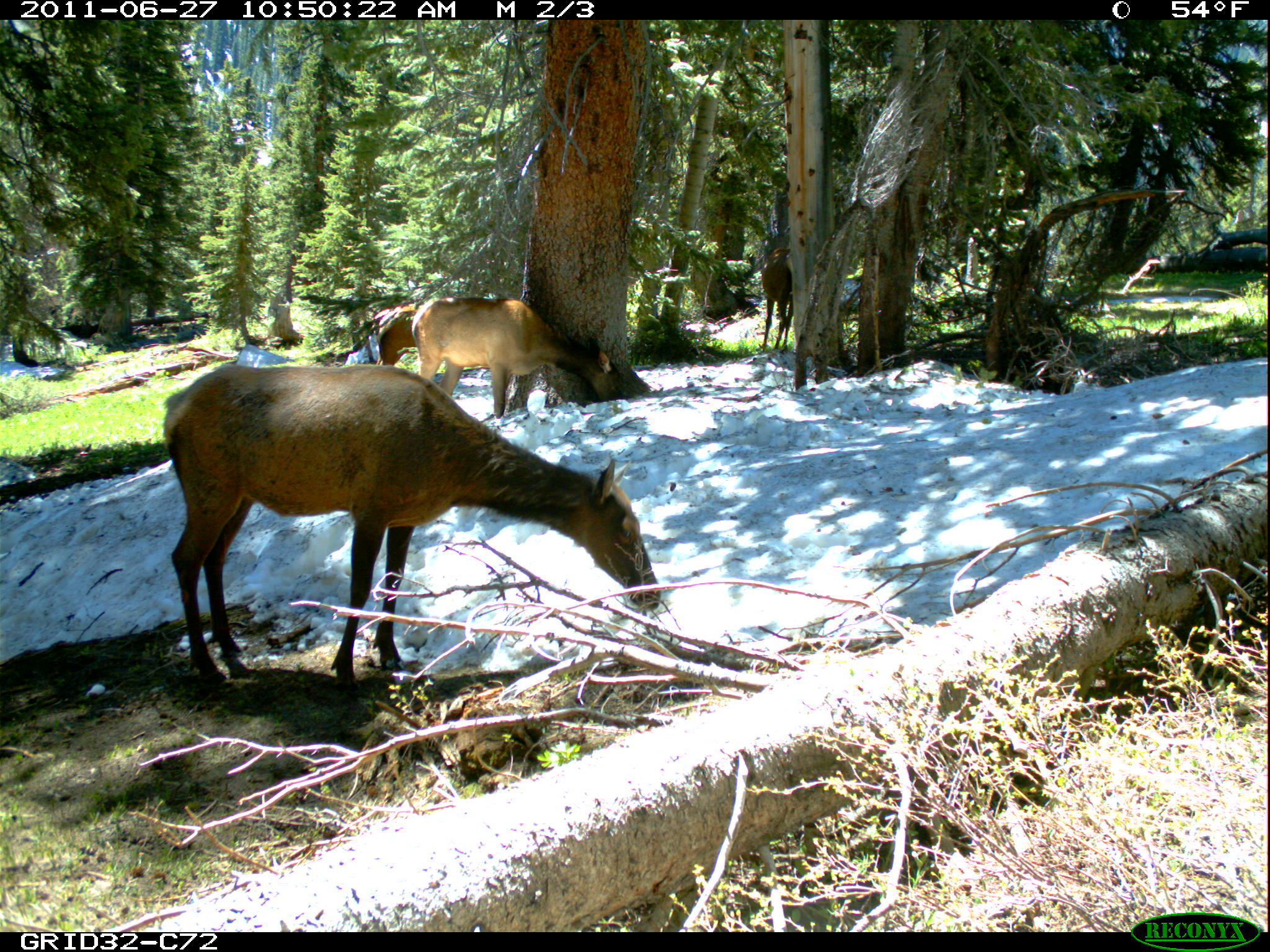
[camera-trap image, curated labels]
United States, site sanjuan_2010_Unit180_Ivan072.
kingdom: Animalia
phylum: Chordata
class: Mammalia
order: Artiodactyla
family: Cervidae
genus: Cervus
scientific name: Cervus elaphus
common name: red deer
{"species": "Cervus elaphus (red deer)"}